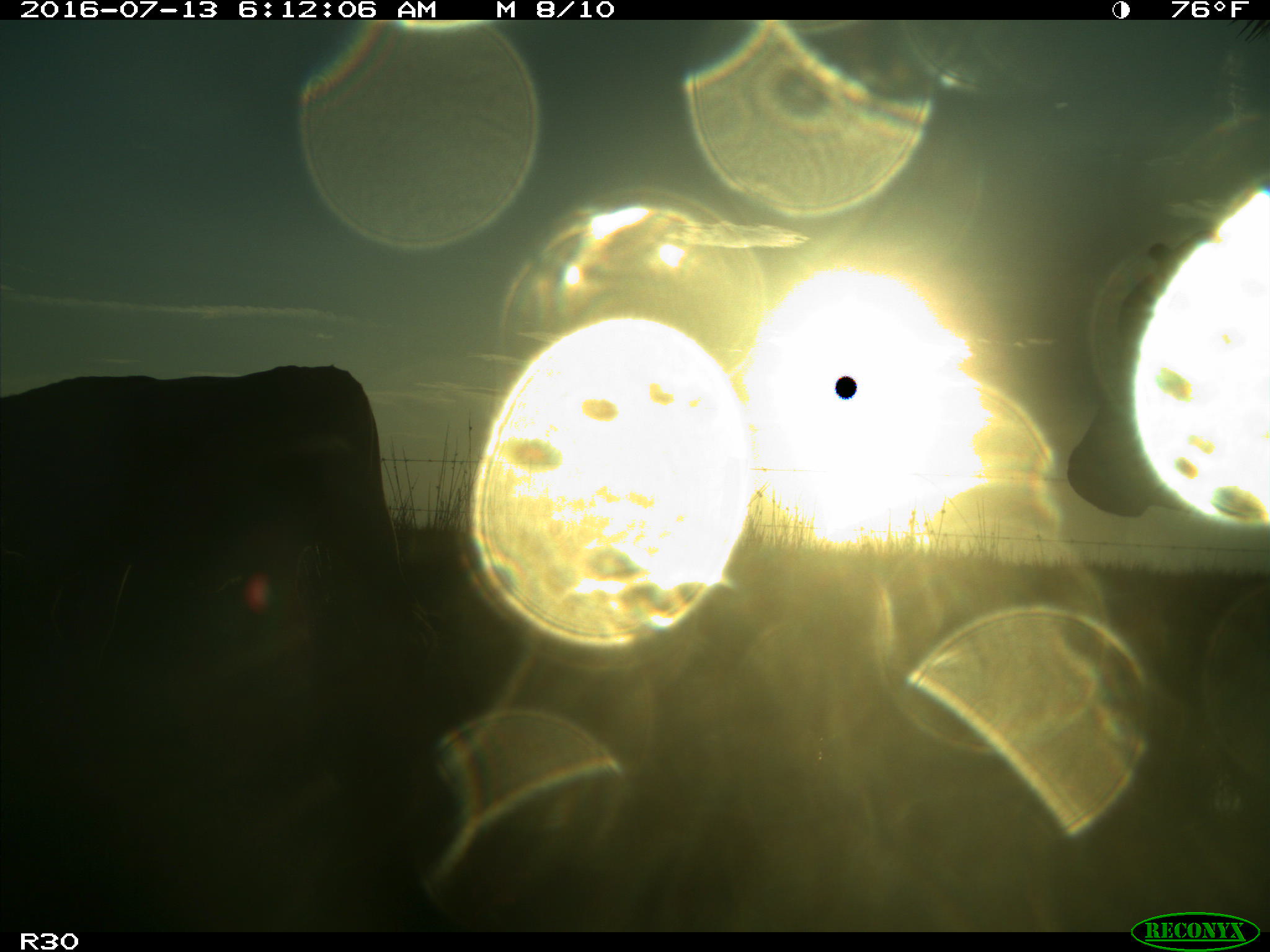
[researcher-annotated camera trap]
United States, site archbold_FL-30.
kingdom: Animalia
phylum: Chordata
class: Mammalia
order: Artiodactyla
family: Bovidae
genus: Bos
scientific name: Bos taurus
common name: domestic cow